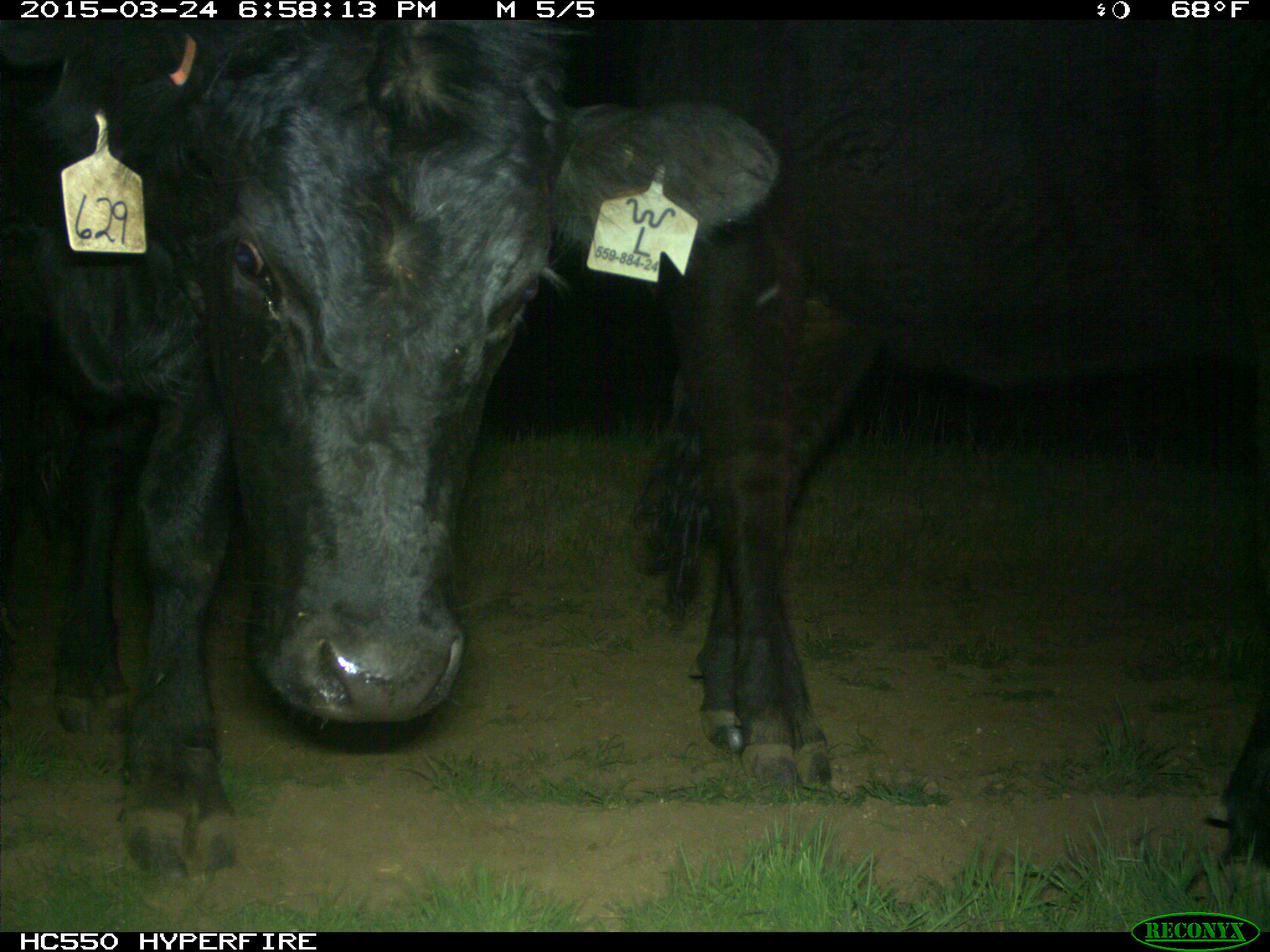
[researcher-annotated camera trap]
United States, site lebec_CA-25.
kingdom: Animalia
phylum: Chordata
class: Mammalia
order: Artiodactyla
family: Bovidae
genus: Bos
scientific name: Bos taurus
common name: domestic cow